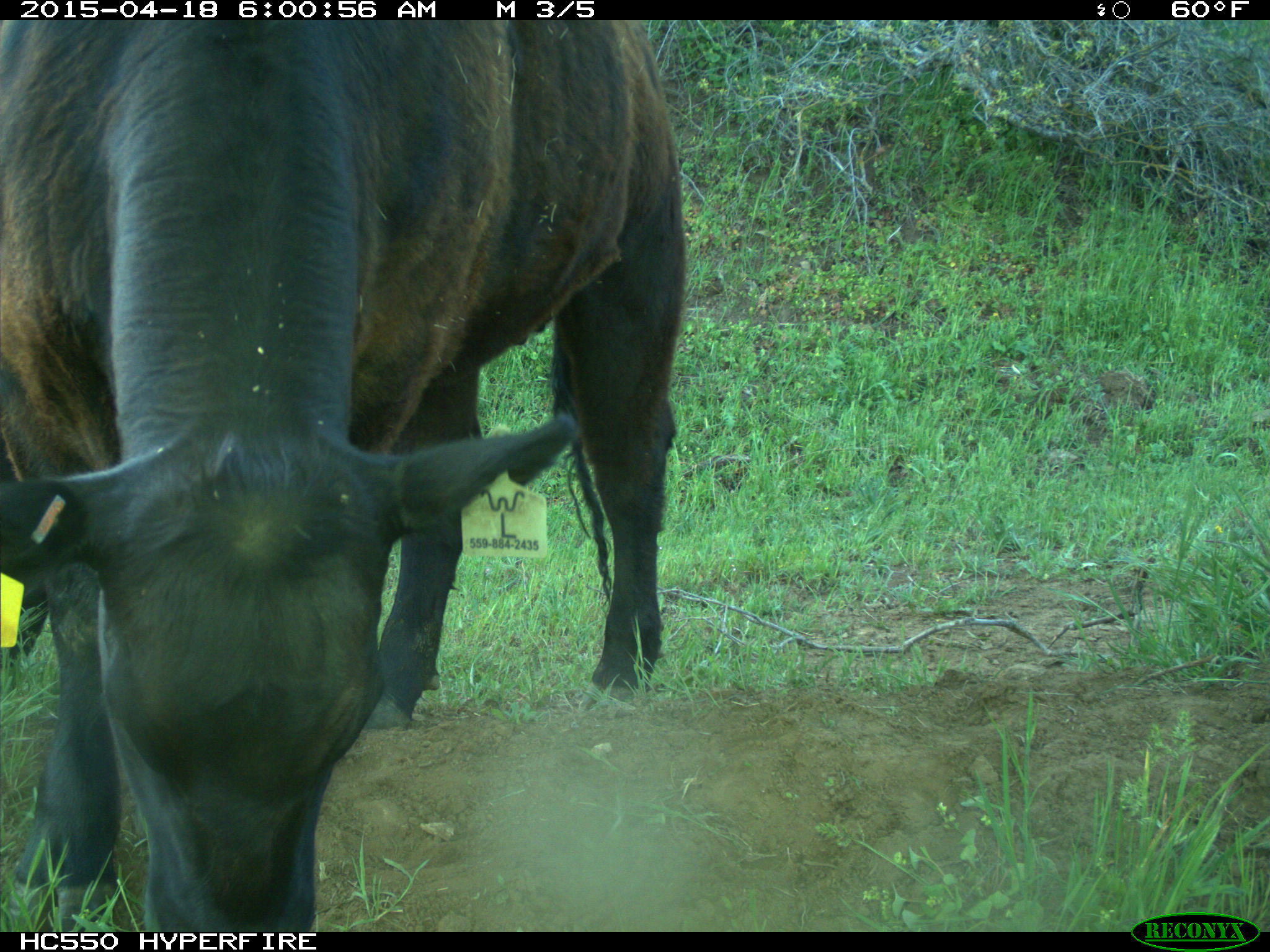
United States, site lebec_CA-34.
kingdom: Animalia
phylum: Chordata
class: Mammalia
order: Artiodactyla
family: Bovidae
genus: Bos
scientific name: Bos taurus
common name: domestic cow